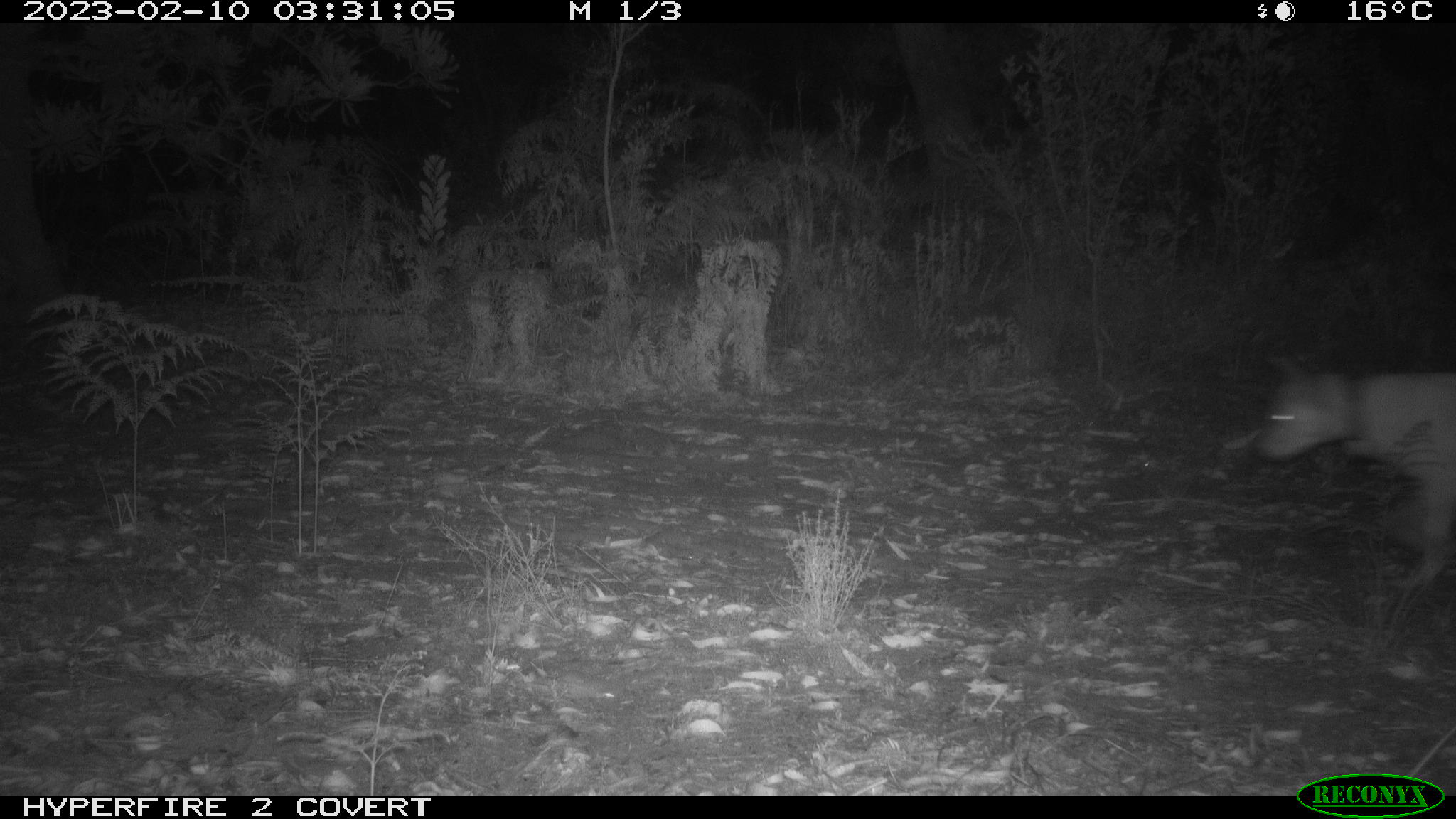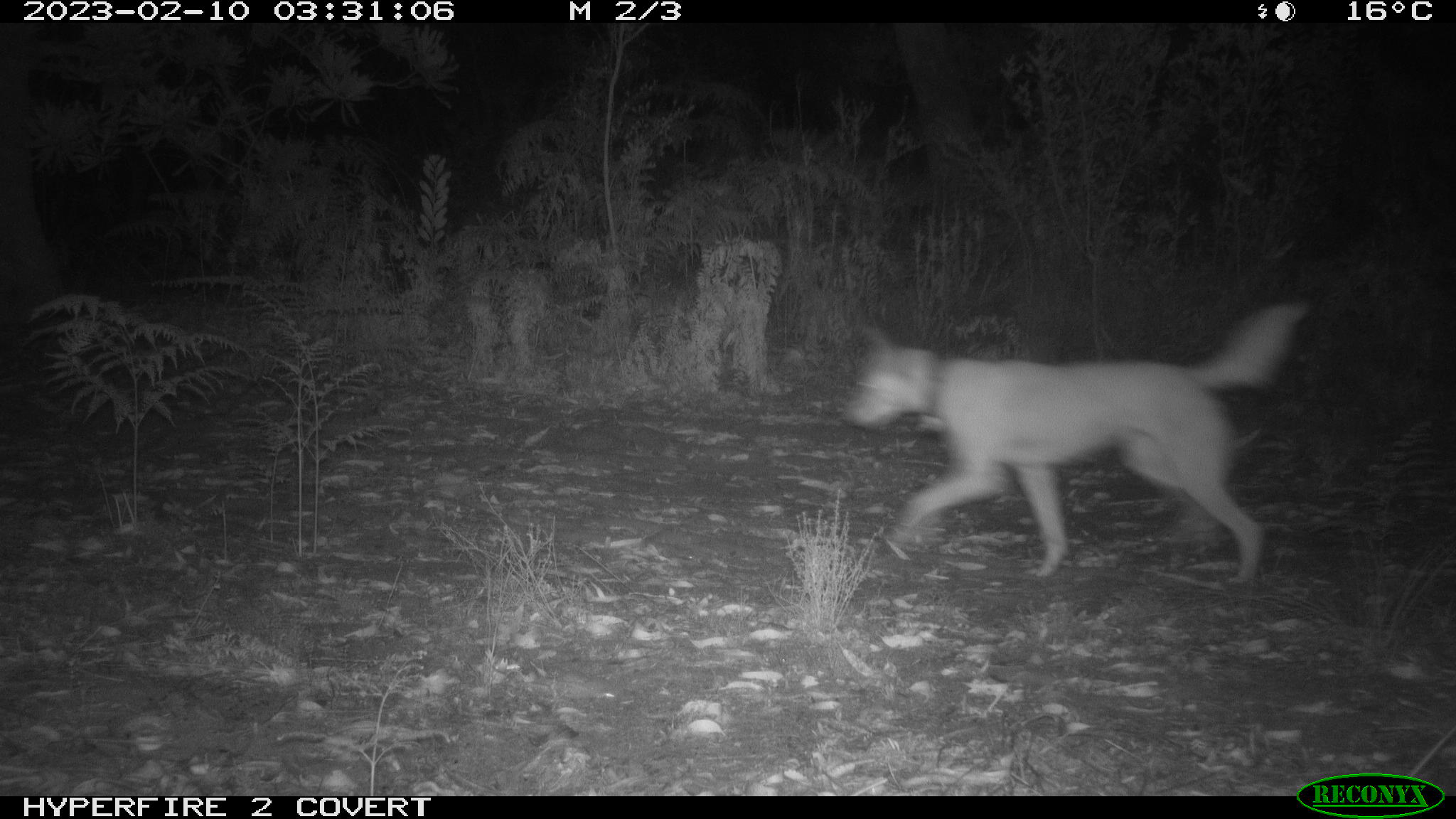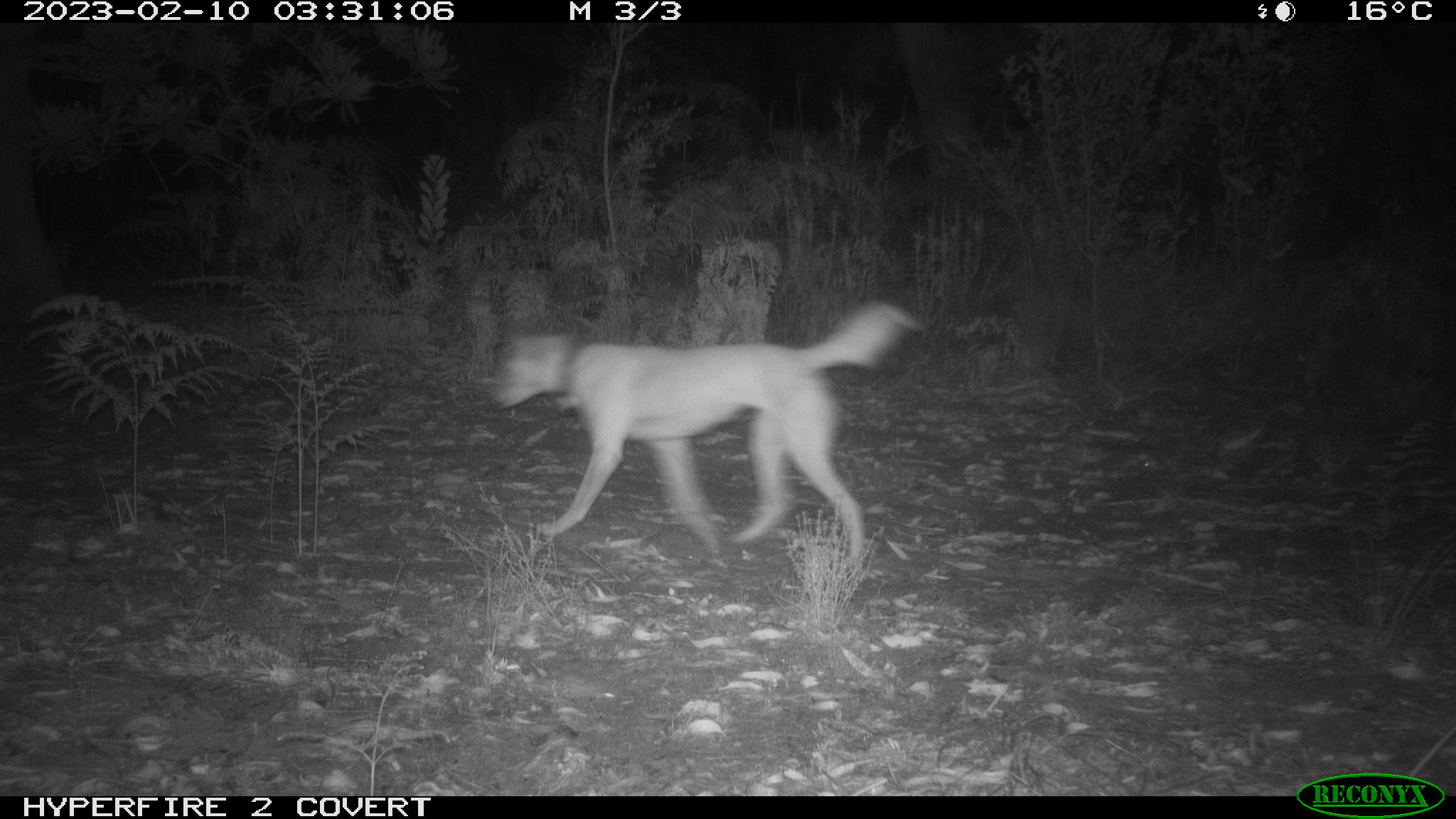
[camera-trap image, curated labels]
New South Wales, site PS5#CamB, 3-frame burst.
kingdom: Animalia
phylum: Chordata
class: Mammalia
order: Carnivora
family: Canidae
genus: Canis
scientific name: Canis familiaris dingo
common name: dingo